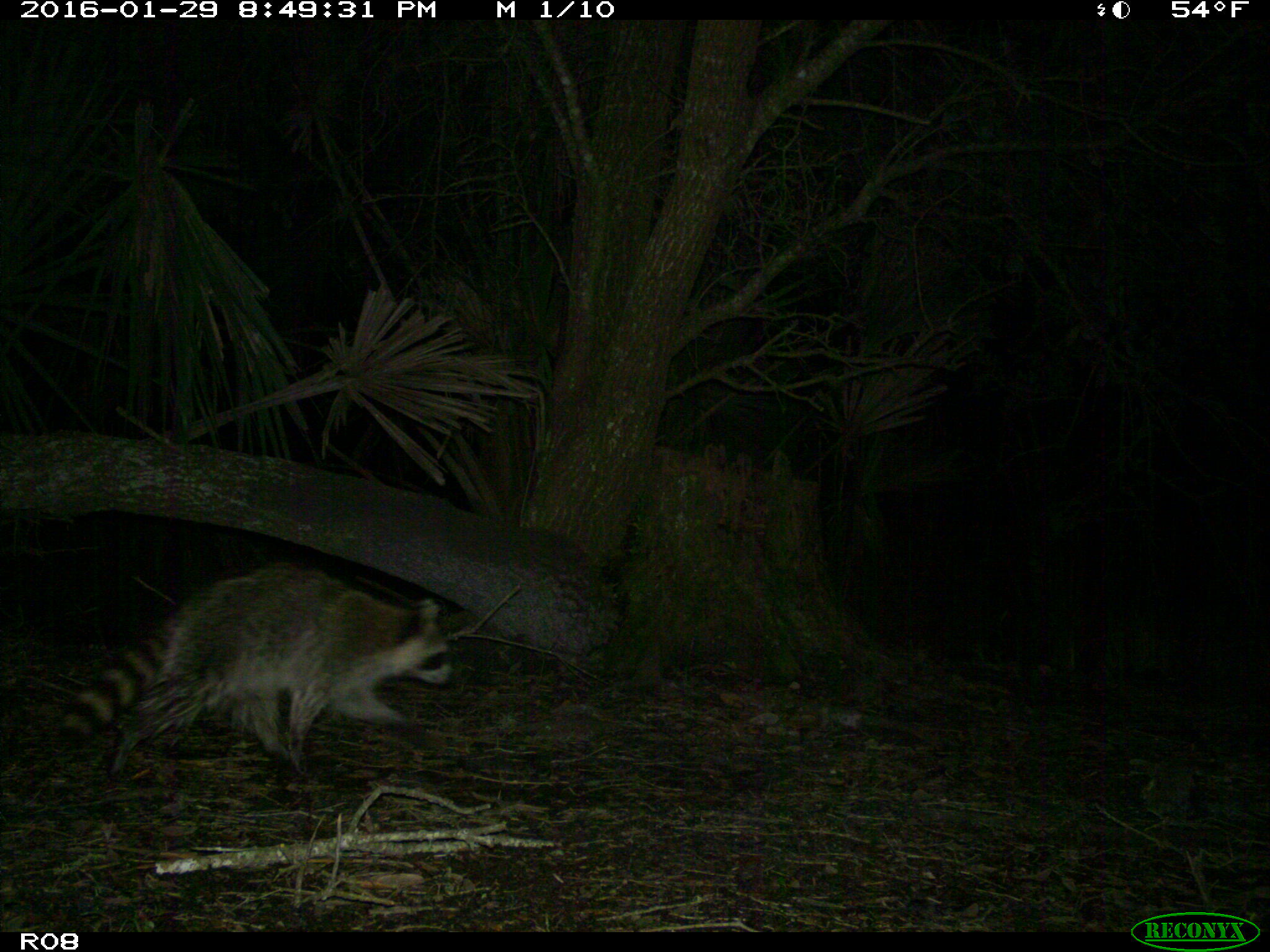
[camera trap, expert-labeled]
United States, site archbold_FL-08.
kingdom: Animalia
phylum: Chordata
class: Mammalia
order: Carnivora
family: Procyonidae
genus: Procyon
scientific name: Procyon lotor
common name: common raccoon